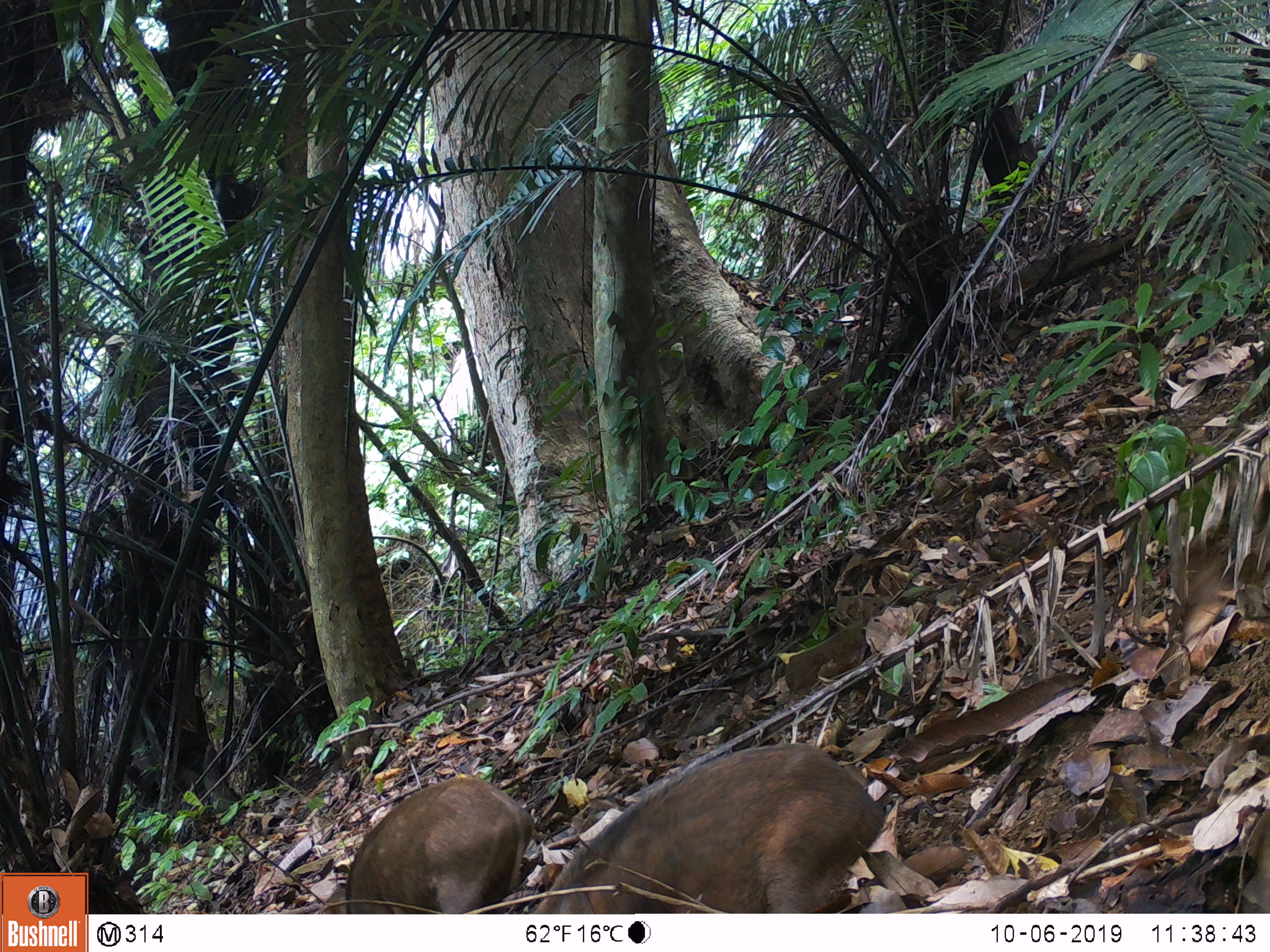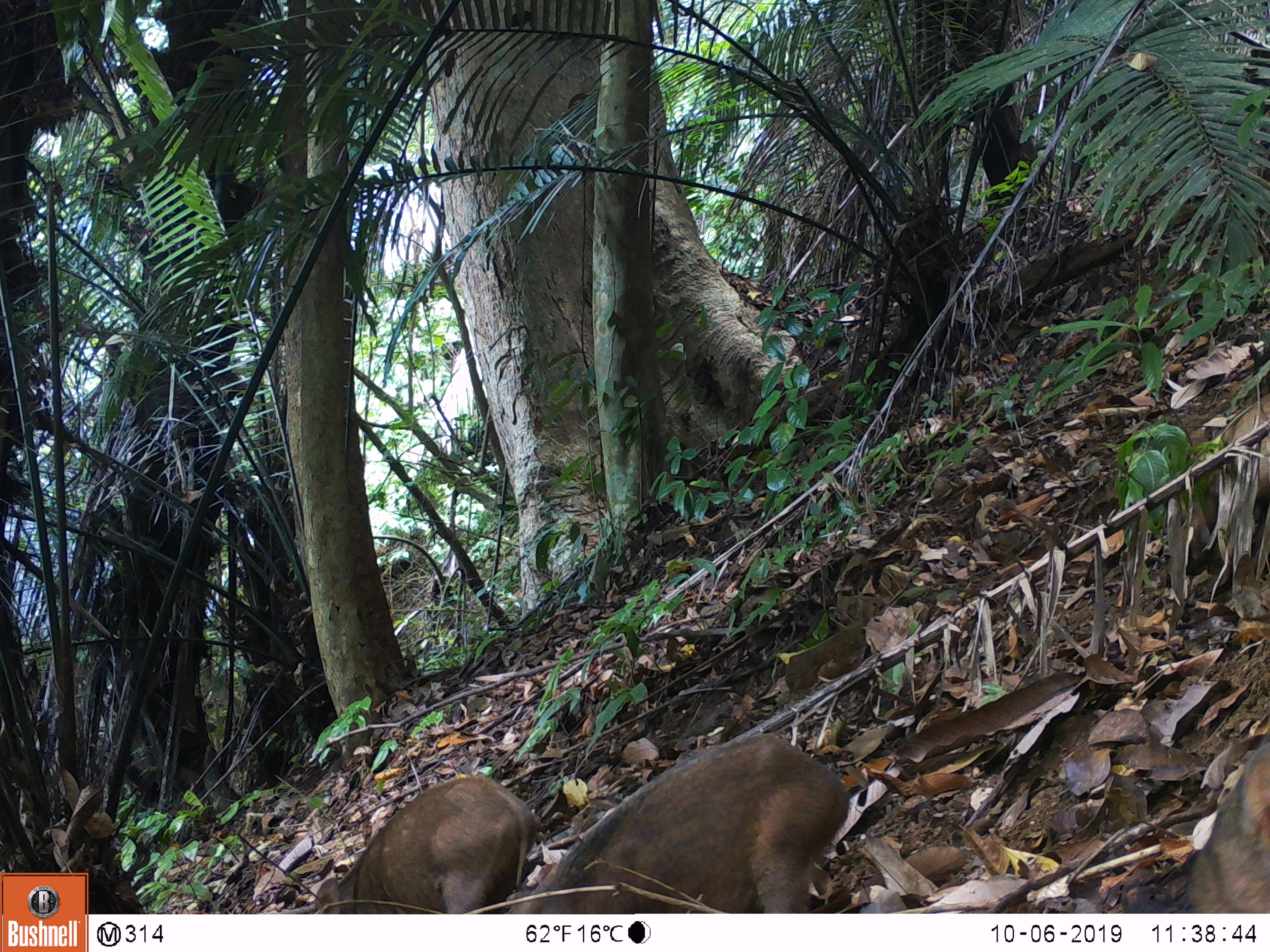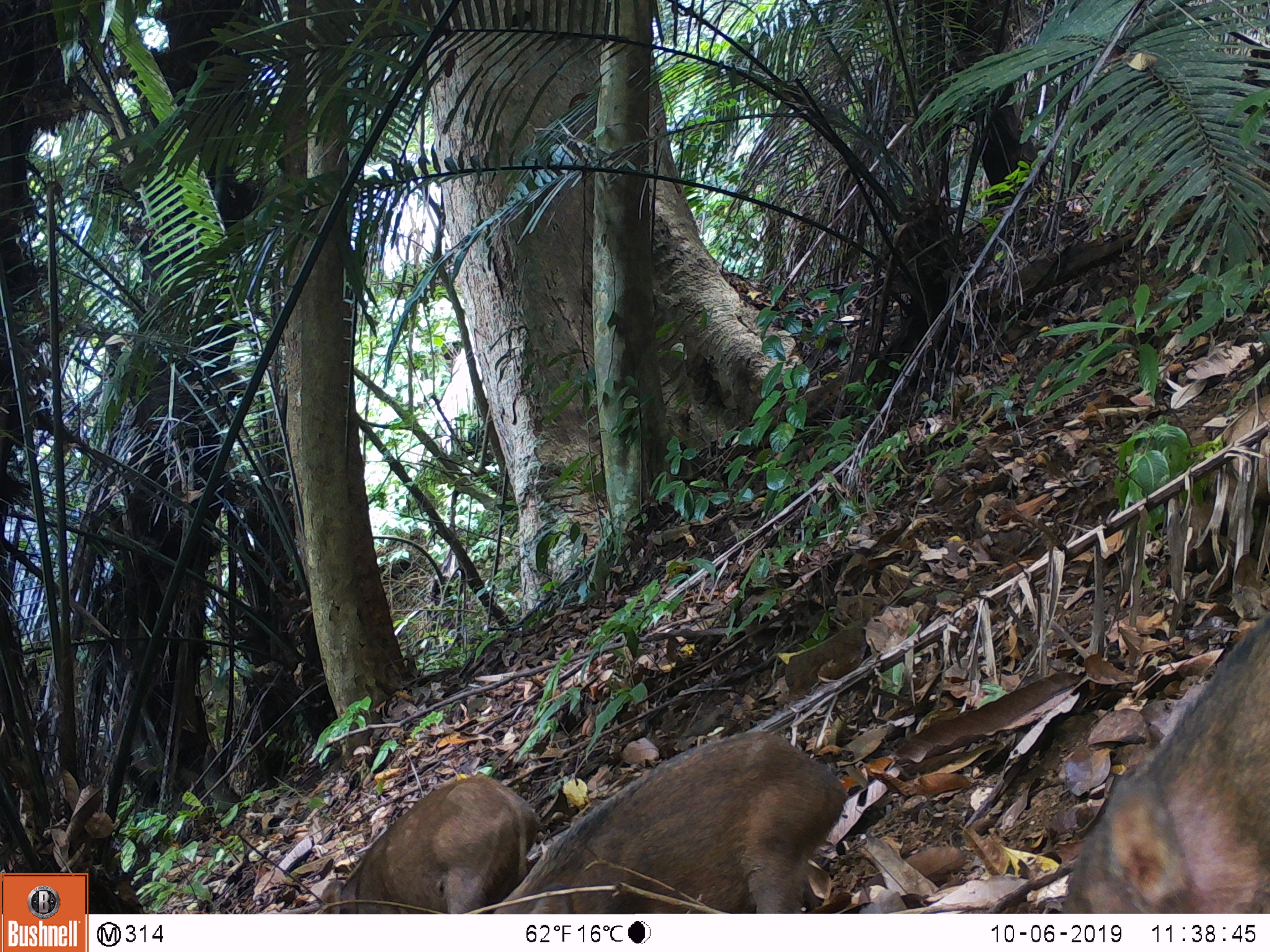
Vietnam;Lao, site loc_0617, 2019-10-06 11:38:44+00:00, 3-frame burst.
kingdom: Animalia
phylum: Chordata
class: Mammalia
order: Artiodactyla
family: Suidae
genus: Sus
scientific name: Sus scrofa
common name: eurasian wild pig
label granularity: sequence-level